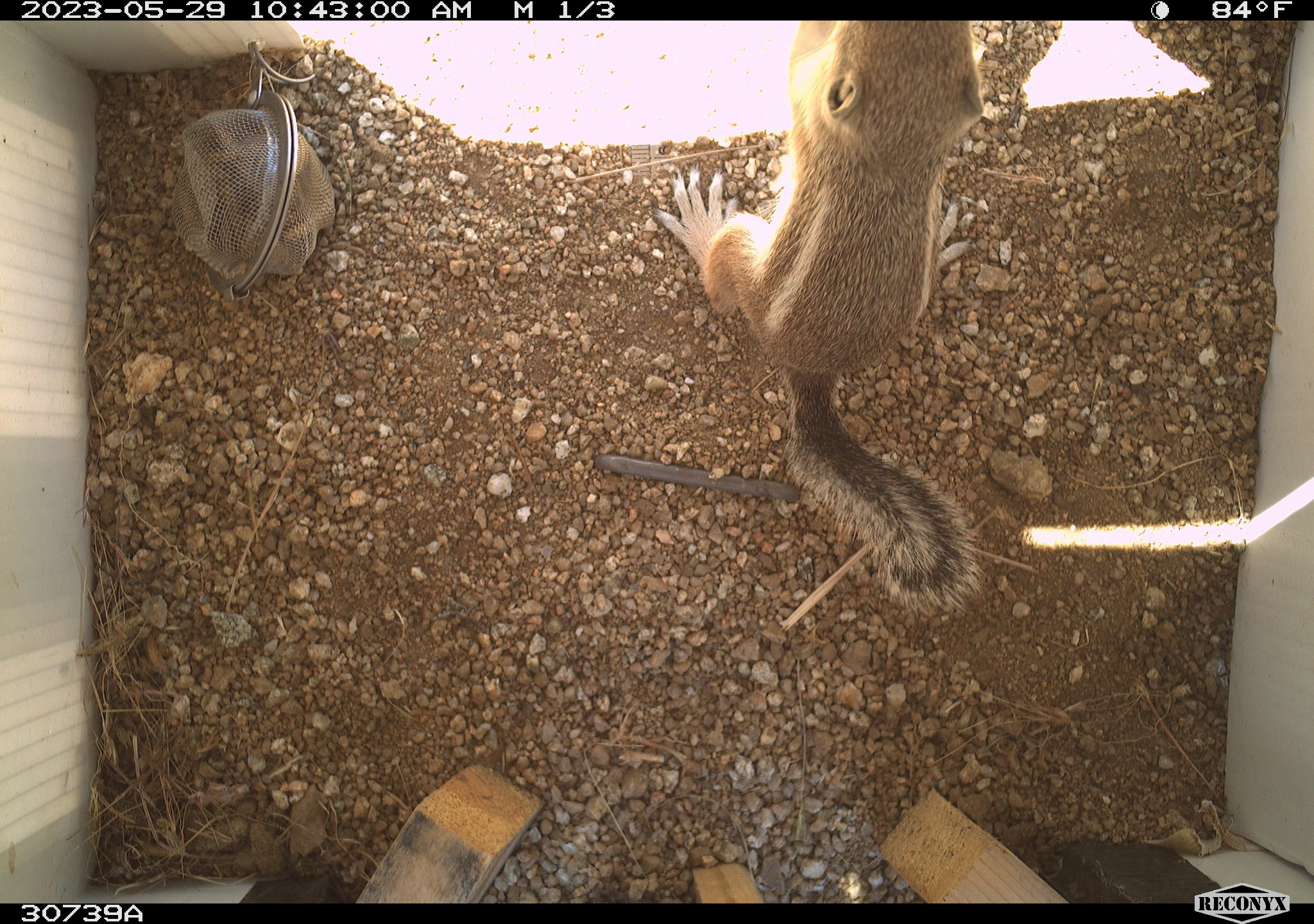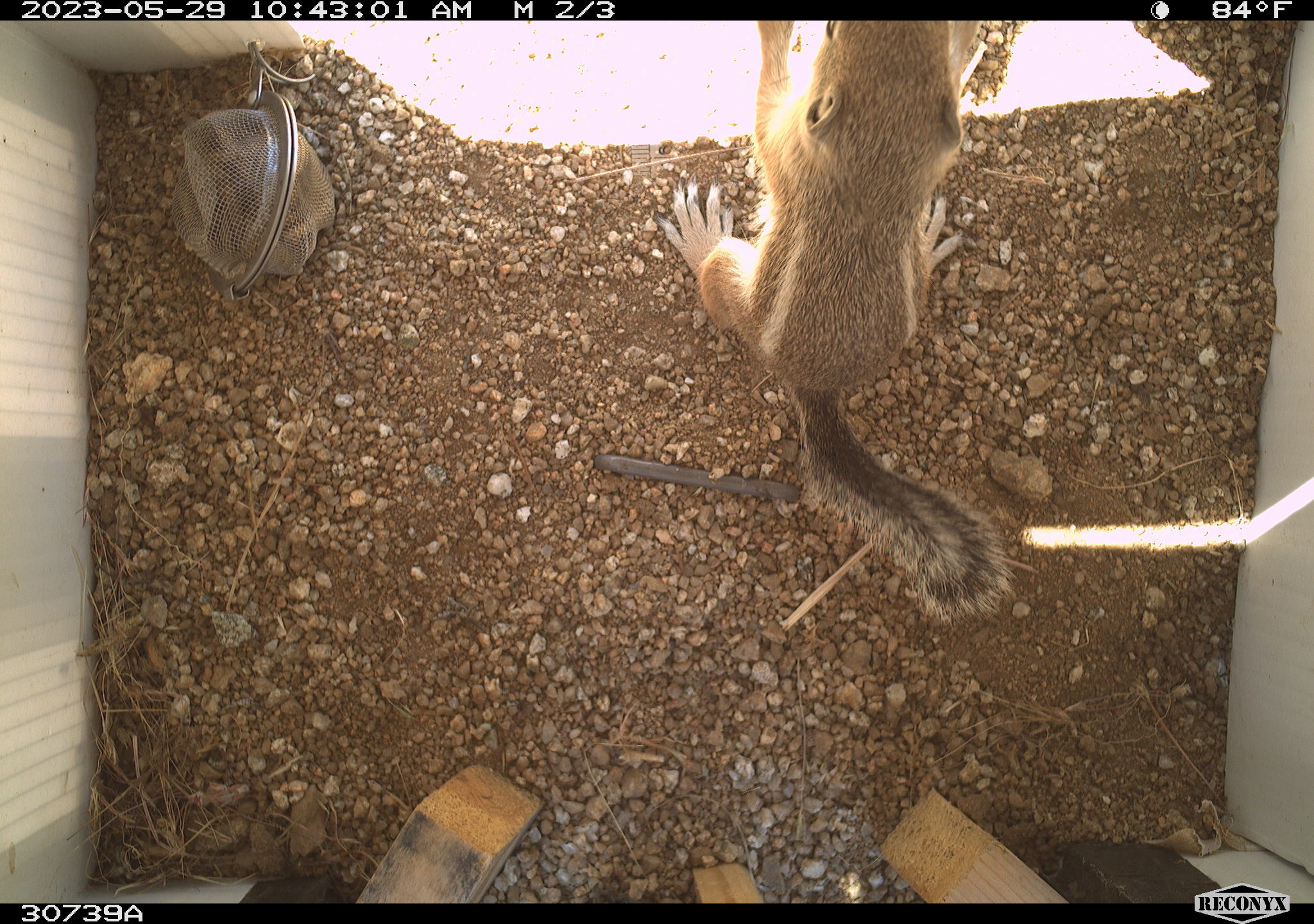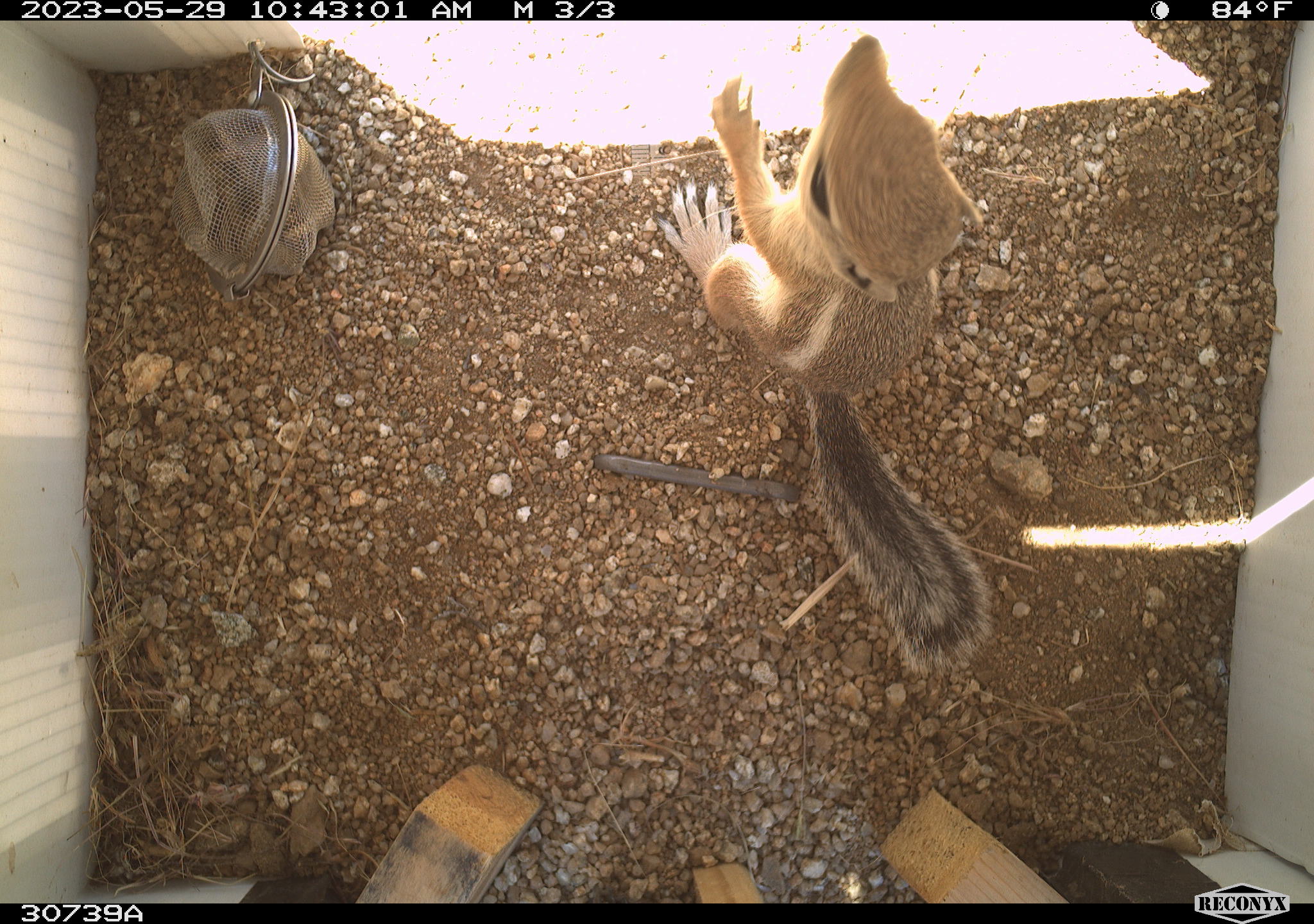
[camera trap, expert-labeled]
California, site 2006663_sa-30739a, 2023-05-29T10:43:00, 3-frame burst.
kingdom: Animalia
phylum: Chordata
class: Mammalia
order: Rodentia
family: Sciuridae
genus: Ammospermophilus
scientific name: Ammospermophilus leucurus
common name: white-tailed antelope squirrel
White-tailed antelope squirrel (Ammospermophilus leucurus).